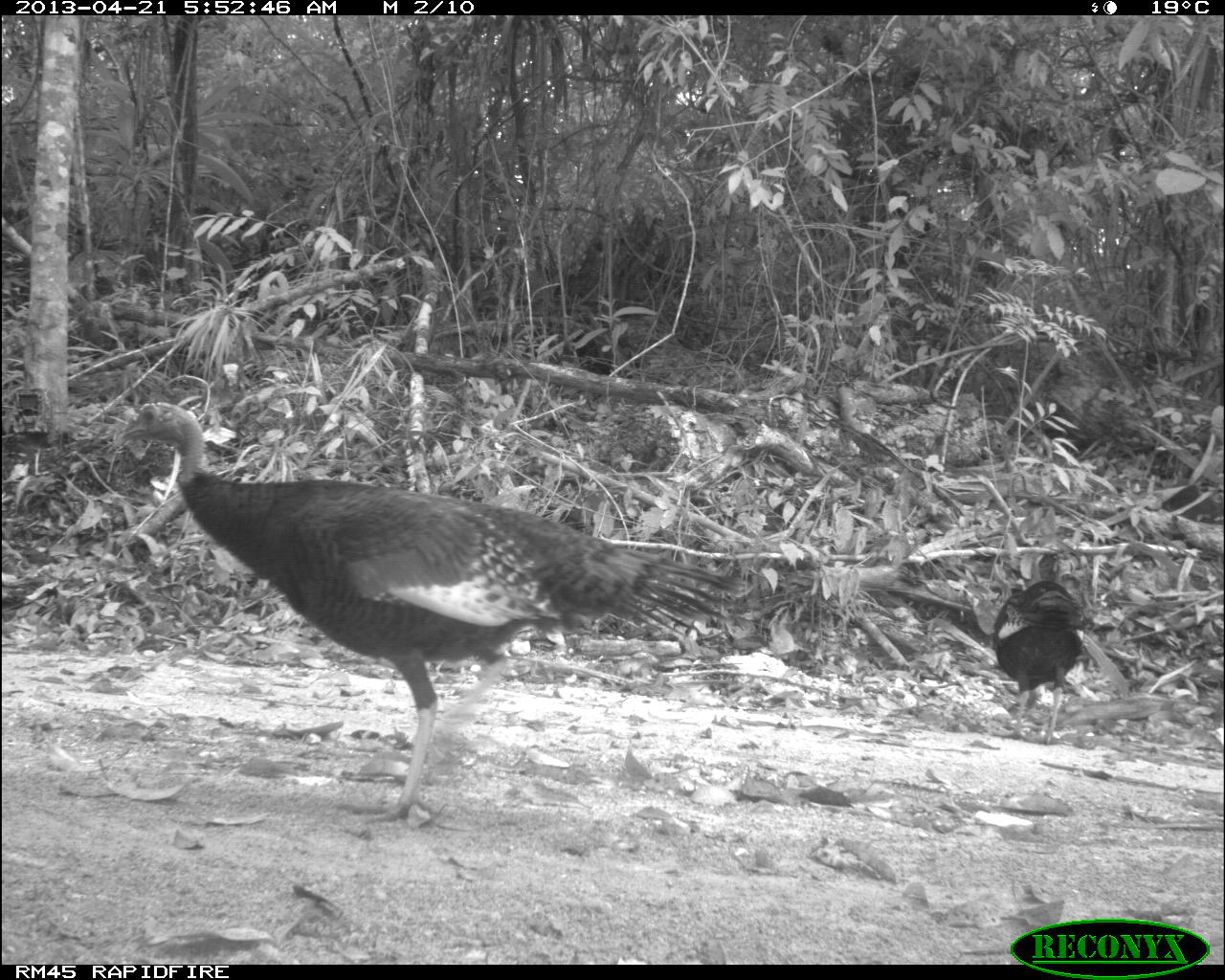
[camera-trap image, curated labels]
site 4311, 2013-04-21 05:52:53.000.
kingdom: Animalia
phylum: Chordata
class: Aves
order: Galliformes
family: Phasianidae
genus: Meleagris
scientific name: Meleagris ocellata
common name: ocellated turkey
Meleagris ocellata (ocellated turkey), count 2.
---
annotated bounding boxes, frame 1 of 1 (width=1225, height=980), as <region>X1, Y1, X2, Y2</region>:
meleagris ocellata: <region>117, 397, 754, 825</region>; <region>987, 550, 1087, 743</region>